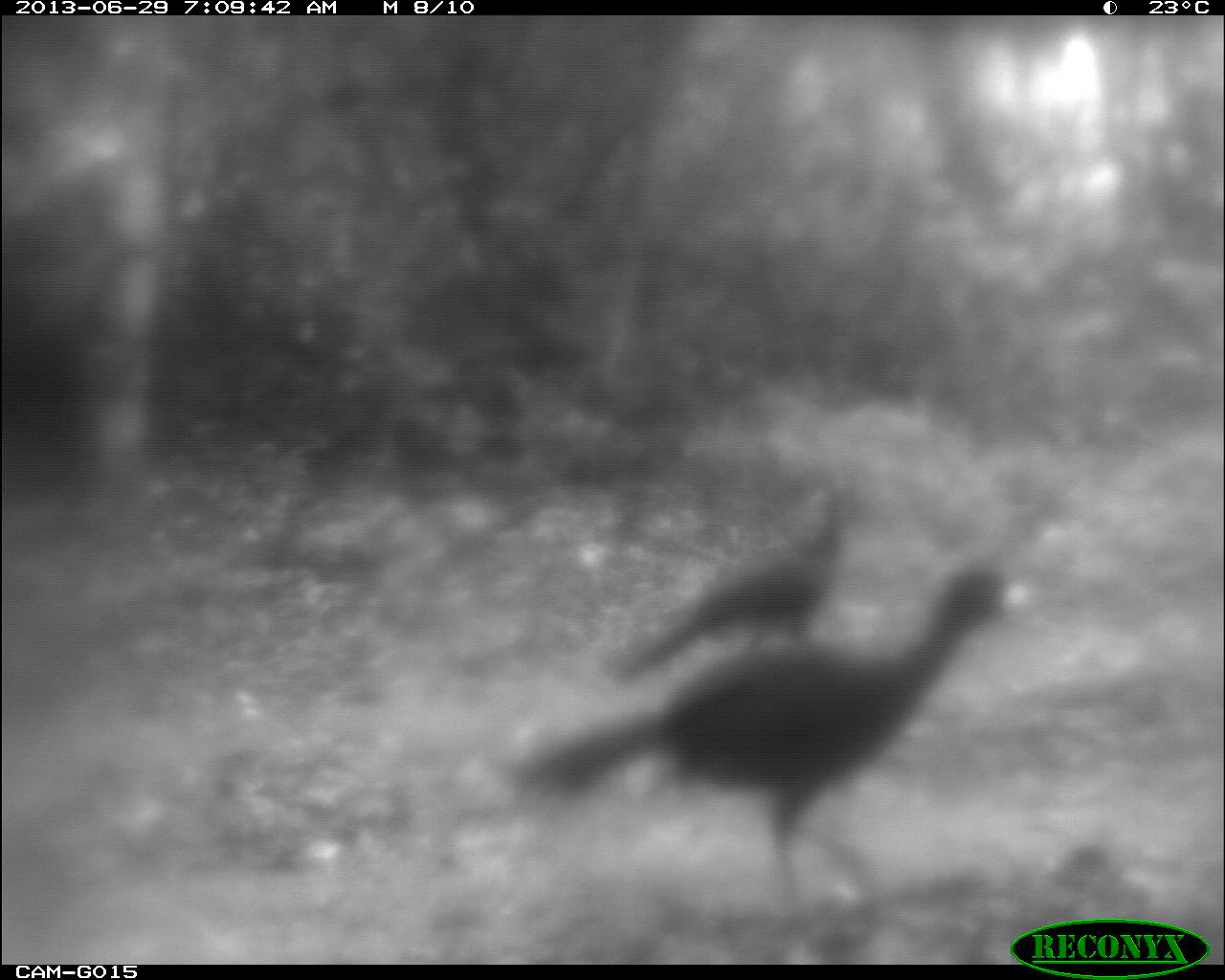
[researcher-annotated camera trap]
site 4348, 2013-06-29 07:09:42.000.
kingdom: Animalia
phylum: Chordata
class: Aves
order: Galliformes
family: Cracidae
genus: Crax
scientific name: Crax rubra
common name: great curassow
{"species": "Crax rubra (great curassow)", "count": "2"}